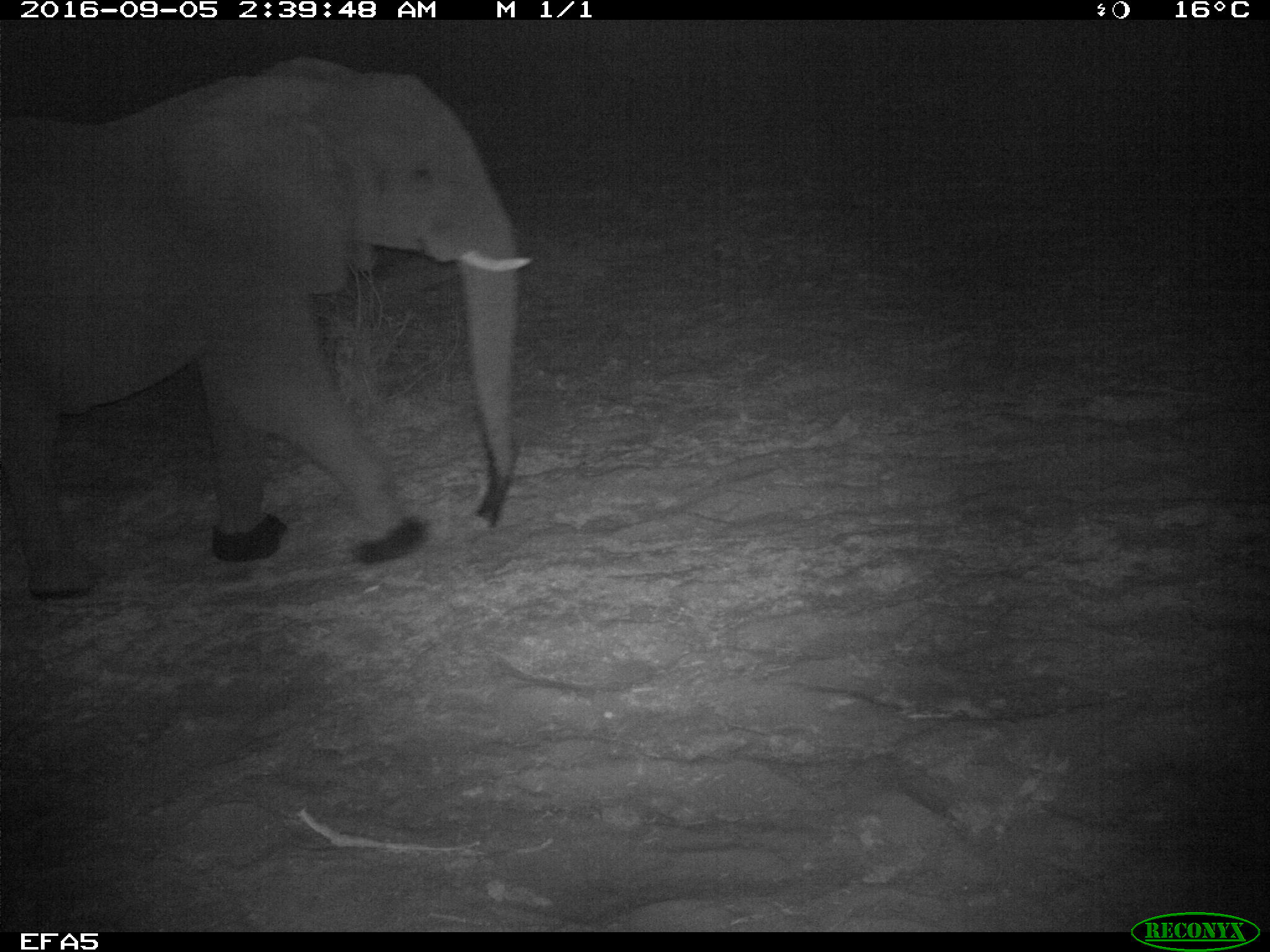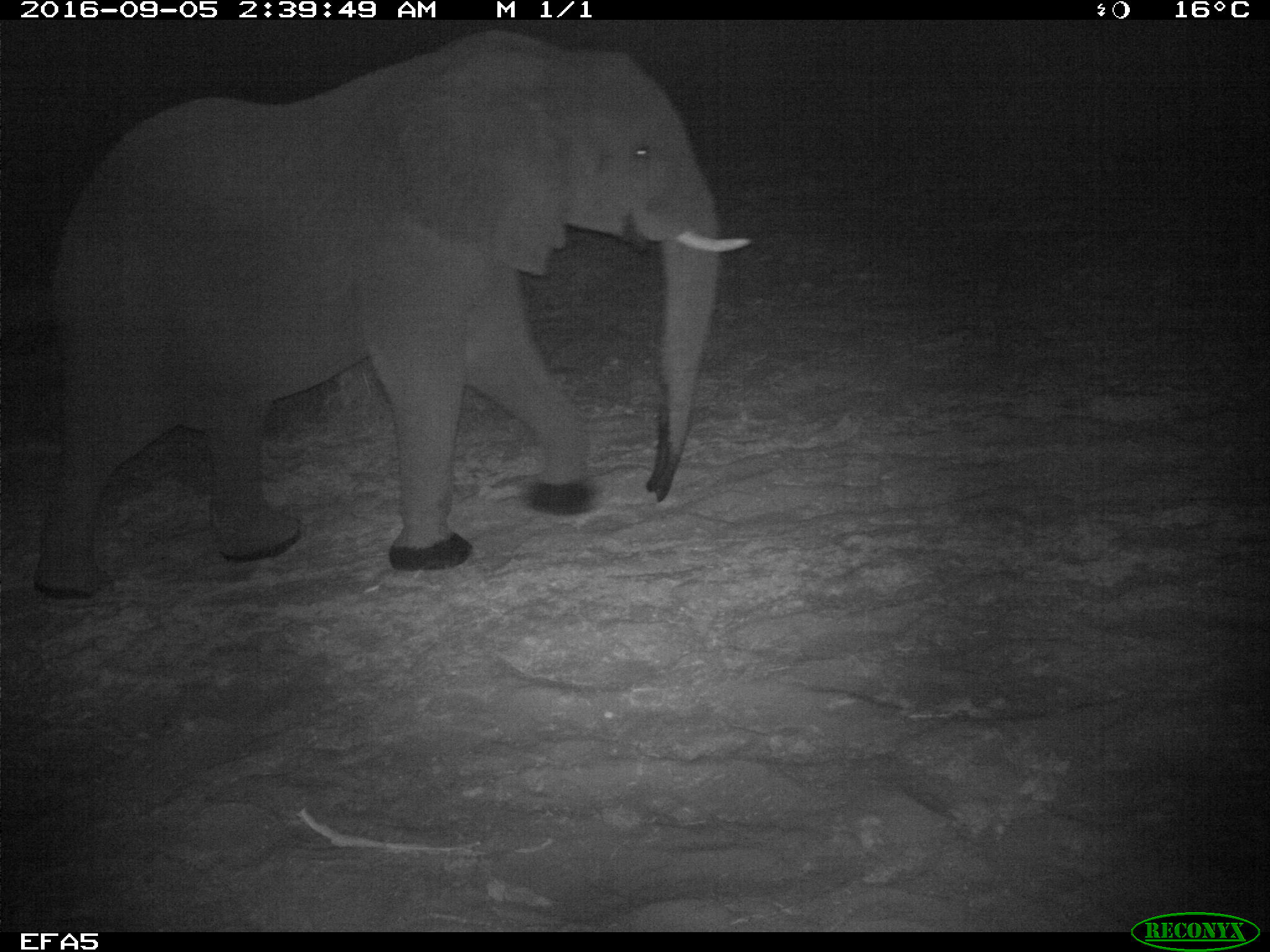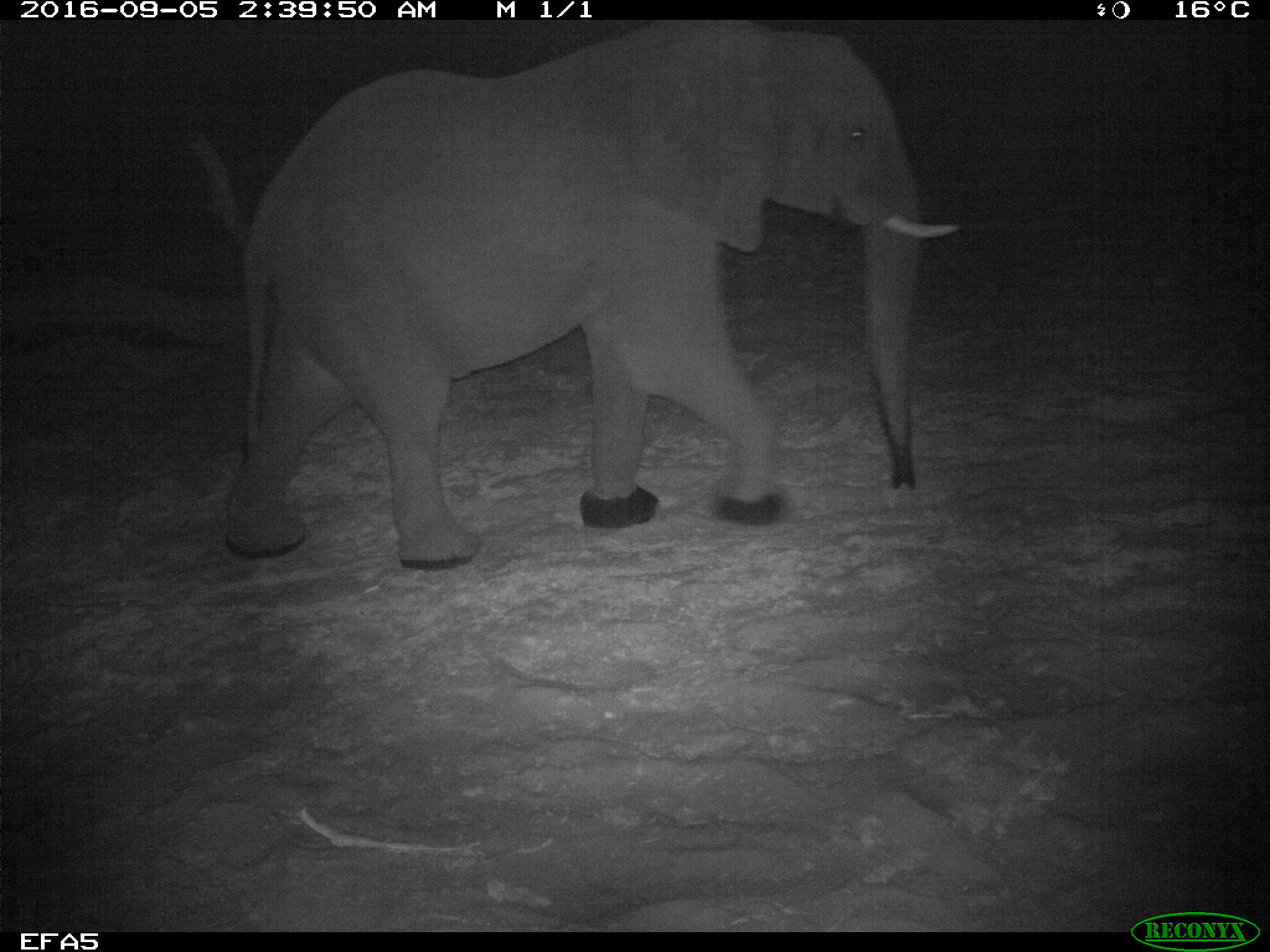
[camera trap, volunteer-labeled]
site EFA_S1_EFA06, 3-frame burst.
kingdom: Animalia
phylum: Chordata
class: Mammalia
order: Proboscidea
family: Elephantidae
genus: Loxodonta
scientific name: Loxodonta africana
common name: african bush elephant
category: elephant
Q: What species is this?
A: Elephant (african bush elephant) (Loxodonta africana).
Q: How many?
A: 1.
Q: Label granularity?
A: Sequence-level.